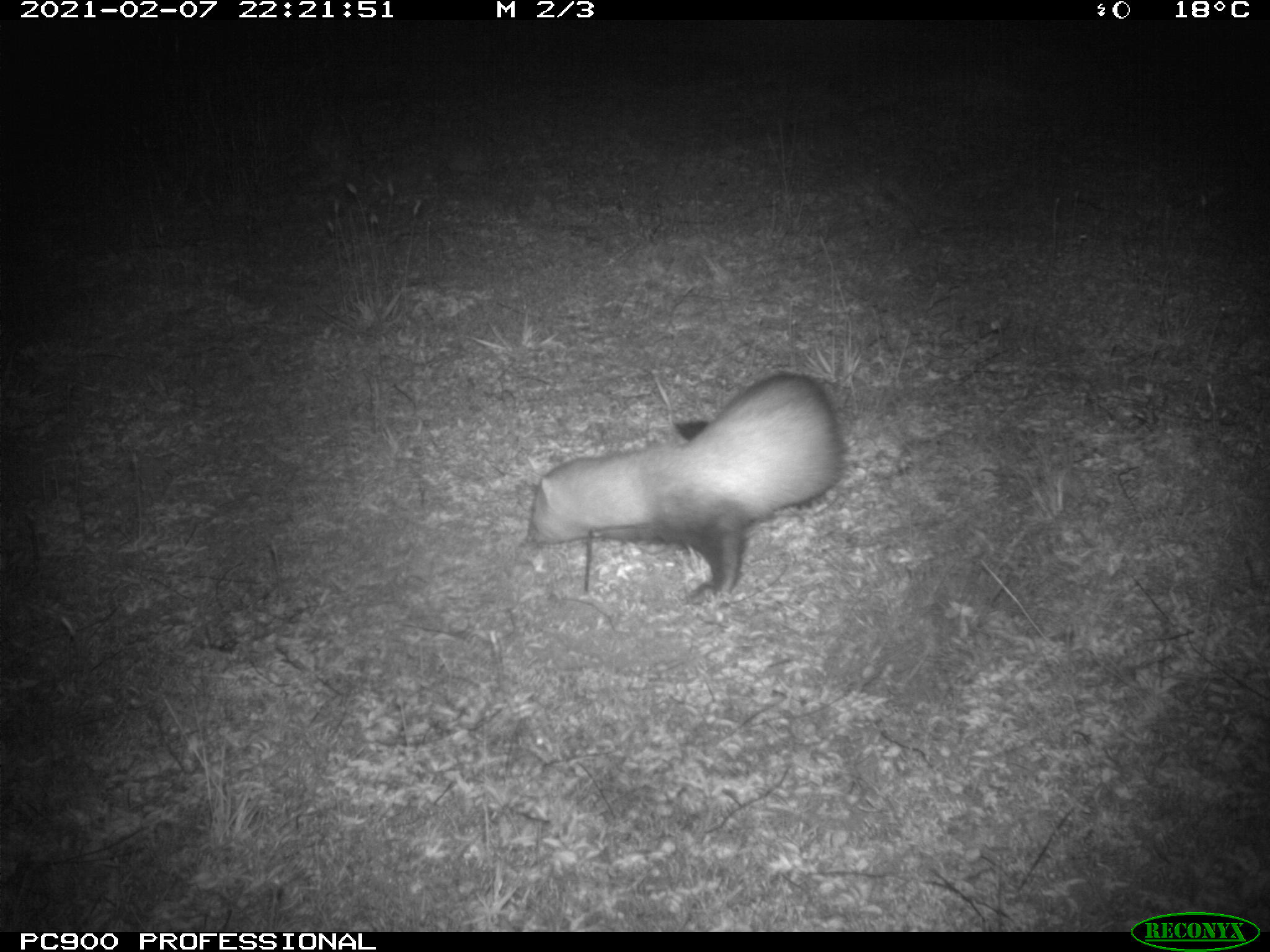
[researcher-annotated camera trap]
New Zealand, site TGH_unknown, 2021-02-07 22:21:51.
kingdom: Animalia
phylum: Chordata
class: Mammalia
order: Carnivora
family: Mustelidae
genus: Mustela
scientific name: Mustela furo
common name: ferret